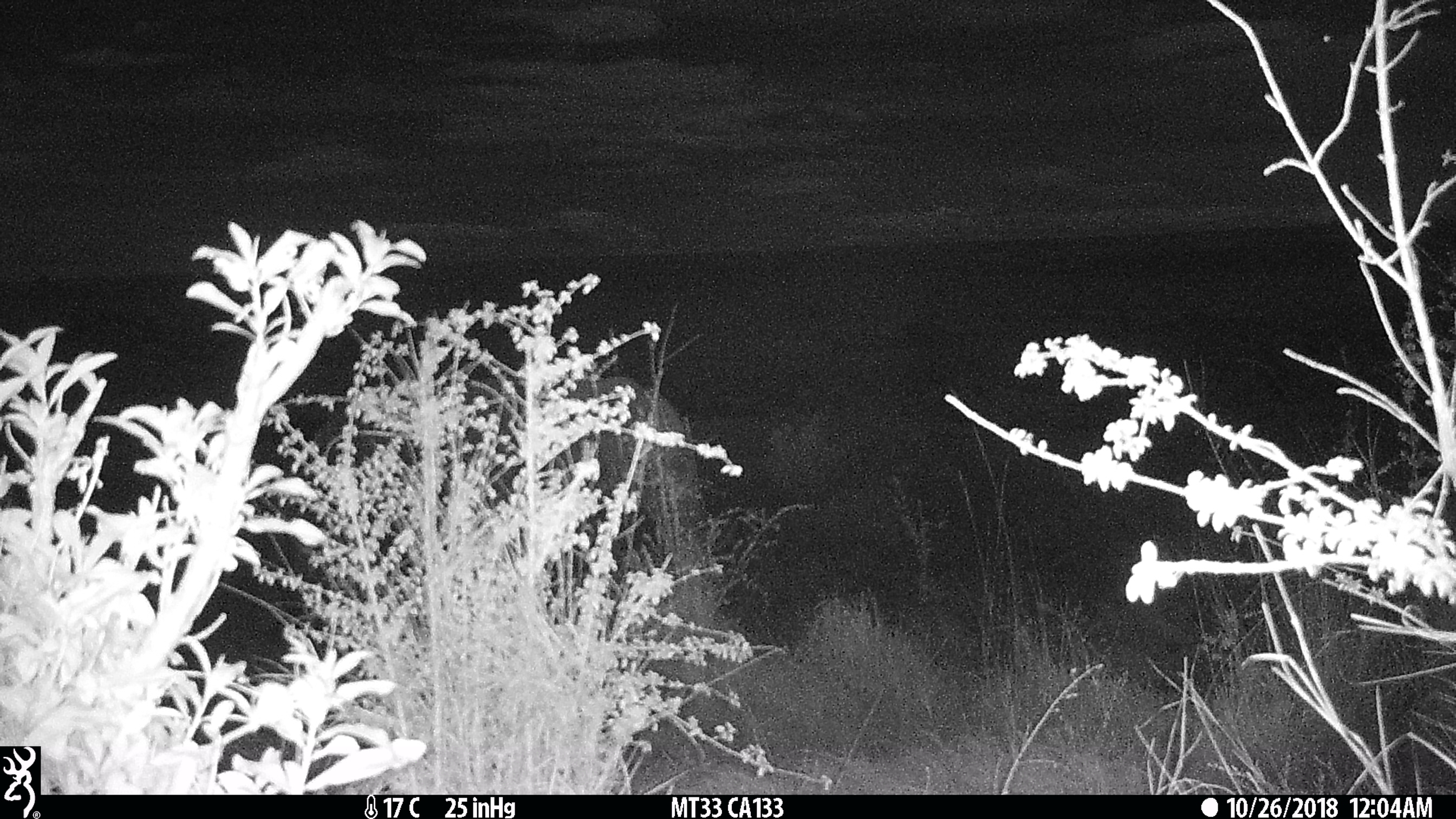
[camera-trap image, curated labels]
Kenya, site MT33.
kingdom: Animalia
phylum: Chordata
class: Mammalia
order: Proboscidea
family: Elephantidae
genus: Loxodonta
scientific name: Loxodonta africana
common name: elephant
Elephant (Loxodonta africana).